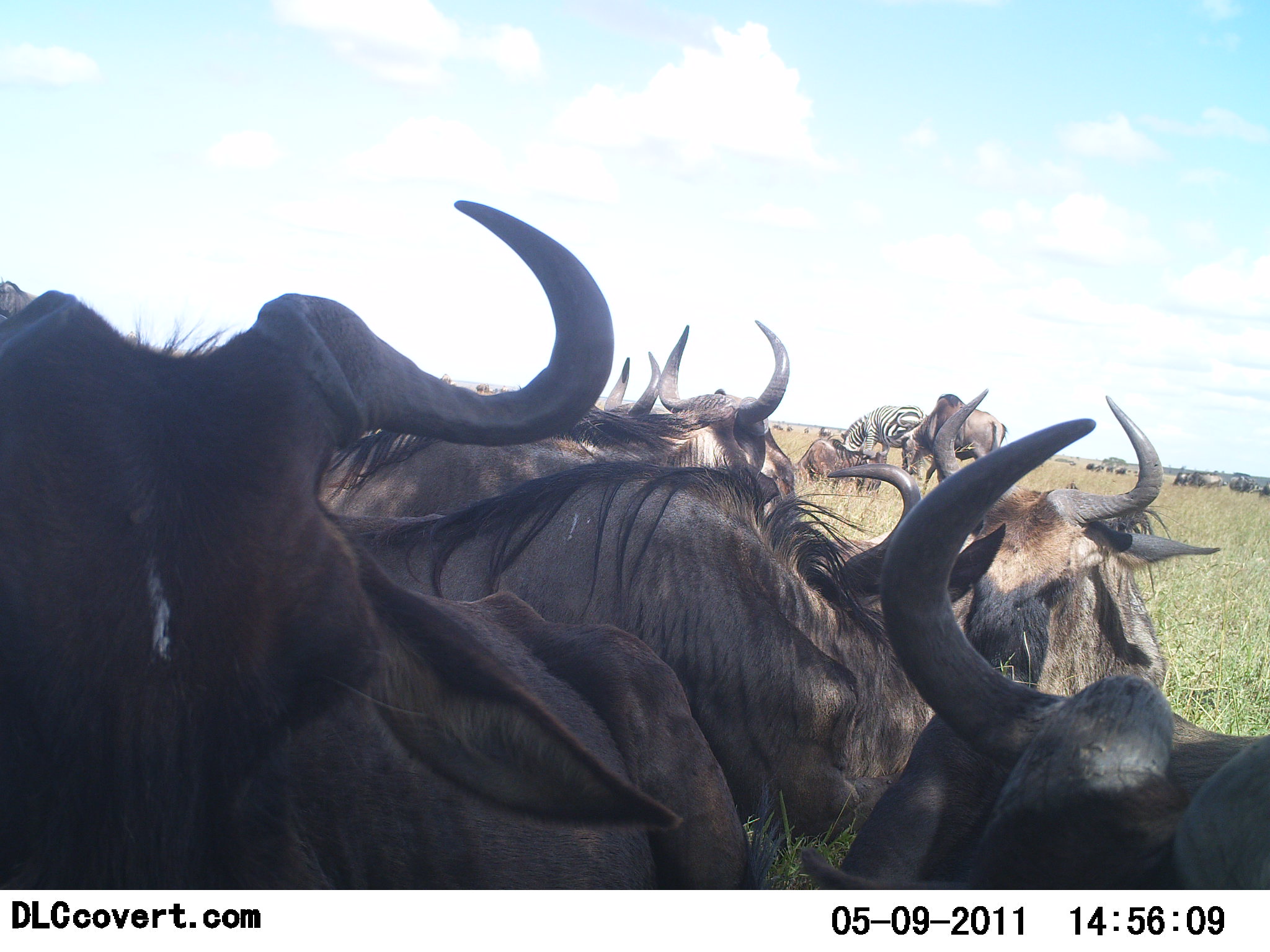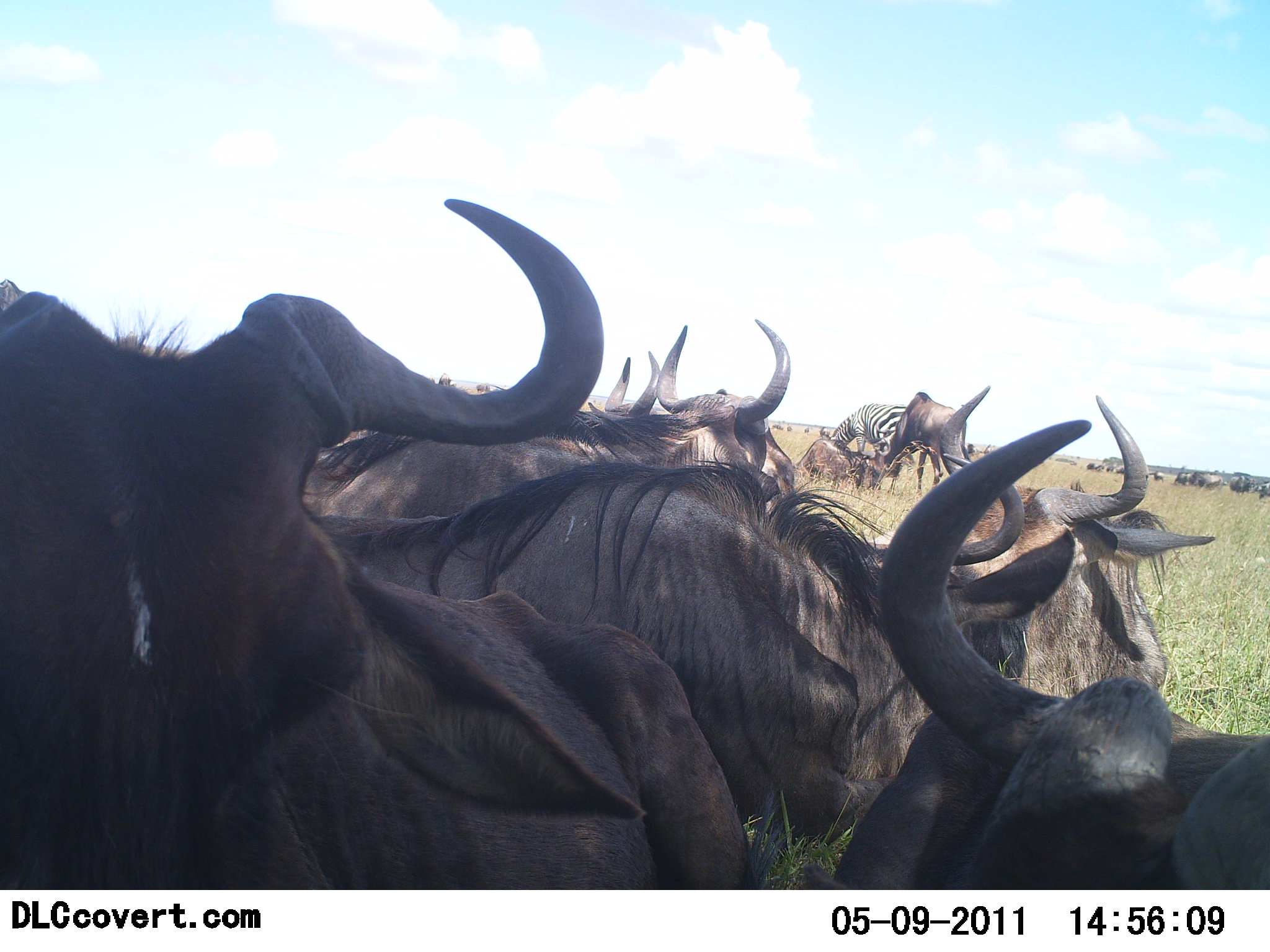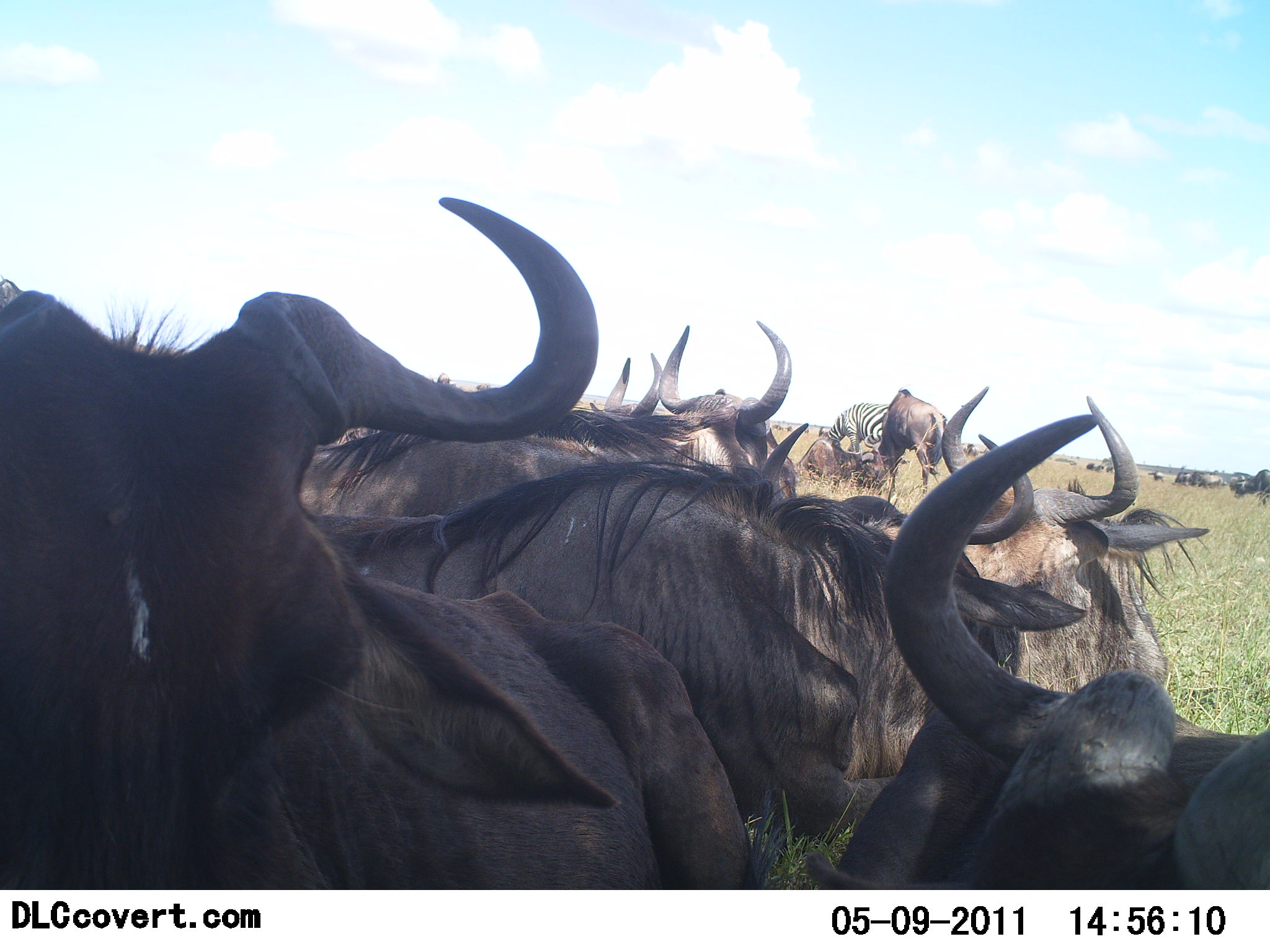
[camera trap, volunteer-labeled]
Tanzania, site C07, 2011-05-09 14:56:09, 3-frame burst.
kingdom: Animalia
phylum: Chordata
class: Mammalia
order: Artiodactyla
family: Bovidae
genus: Connochaetes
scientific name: Connochaetes taurinus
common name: blue wildebeest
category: wildebeest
Wildebeest (blue wildebeest) (Connochaetes taurinus), count 11-50. Behavior (volunteer vote fractions): standing 50%, resting 67%, moving 8%, interacting 0%. Young present (vote fraction): 0%. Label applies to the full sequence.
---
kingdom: Animalia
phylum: Chordata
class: Mammalia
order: Perissodactyla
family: Equidae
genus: Equus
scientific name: Equus quagga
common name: plains zebra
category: zebra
Zebra (plains zebra) (Equus quagga), count 1. Behavior (volunteer vote fractions): standing 36%, resting 0%, moving 0%, interacting 0%. Young present (vote fraction): 0%. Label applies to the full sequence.